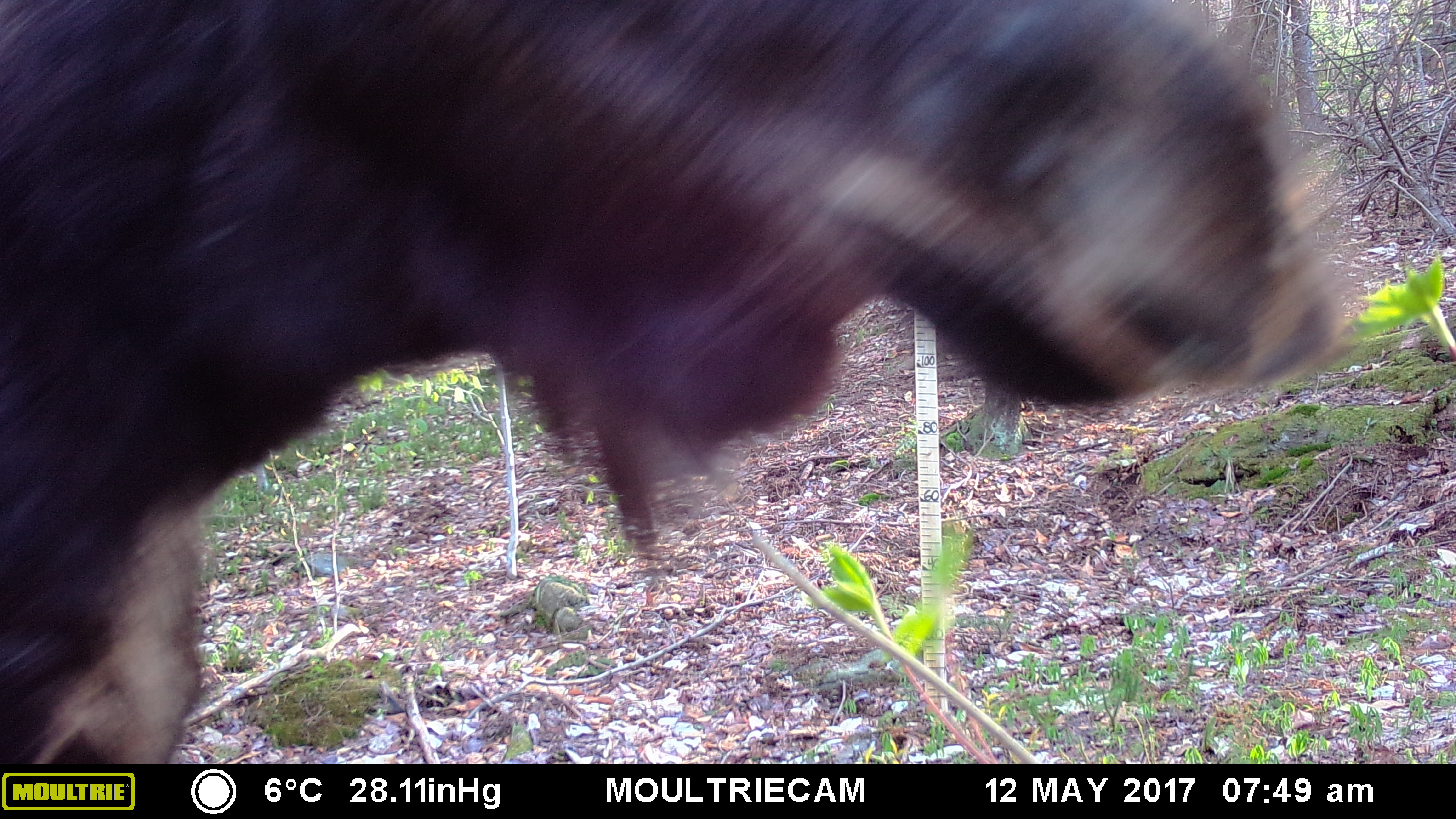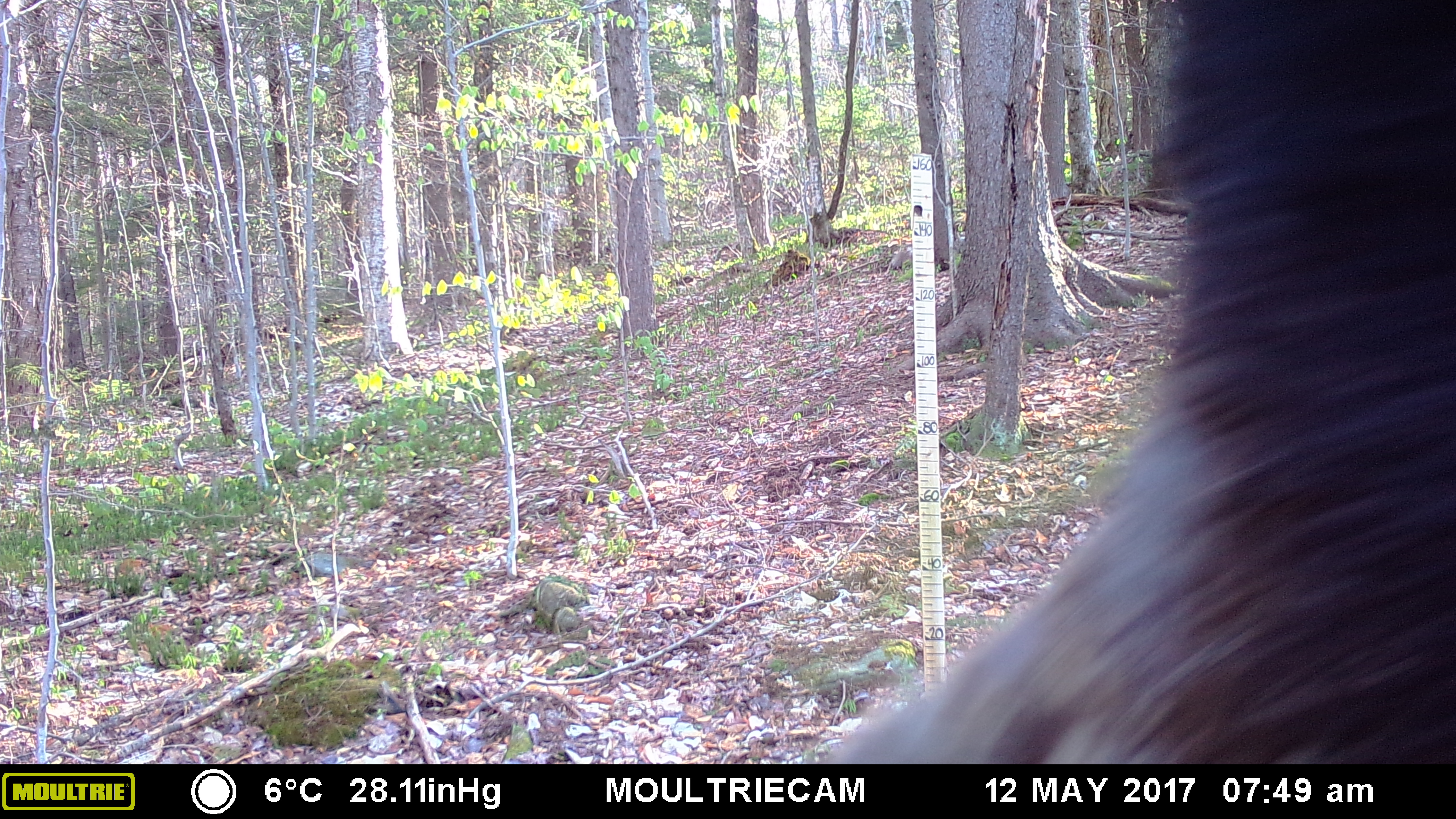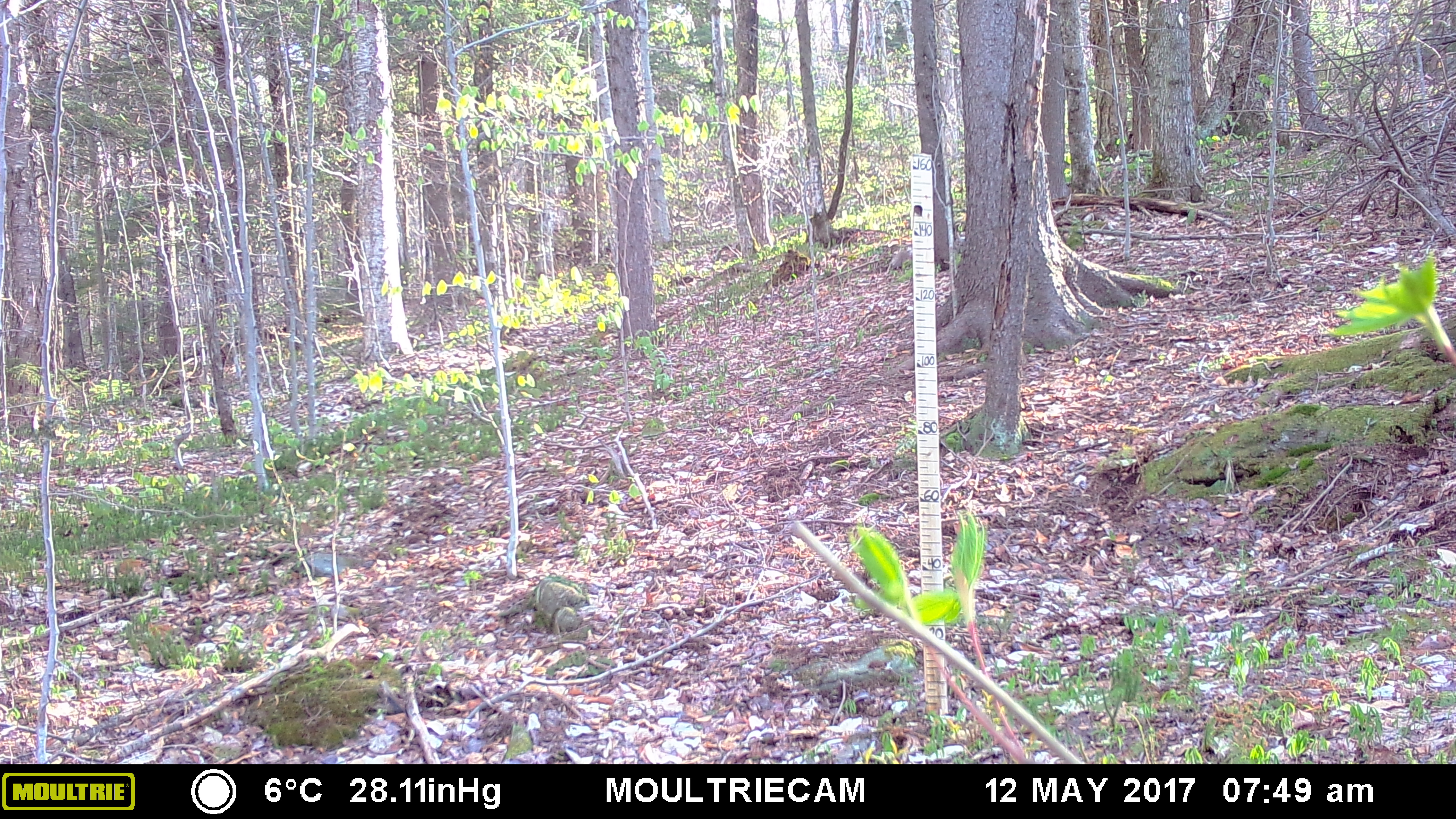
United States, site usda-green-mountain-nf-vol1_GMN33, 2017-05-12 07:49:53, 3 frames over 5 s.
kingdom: Animalia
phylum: Chordata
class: Mammalia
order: Artiodactyla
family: Cervidae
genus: Alces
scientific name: Alces alces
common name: moose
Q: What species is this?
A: Moose (Alces alces).